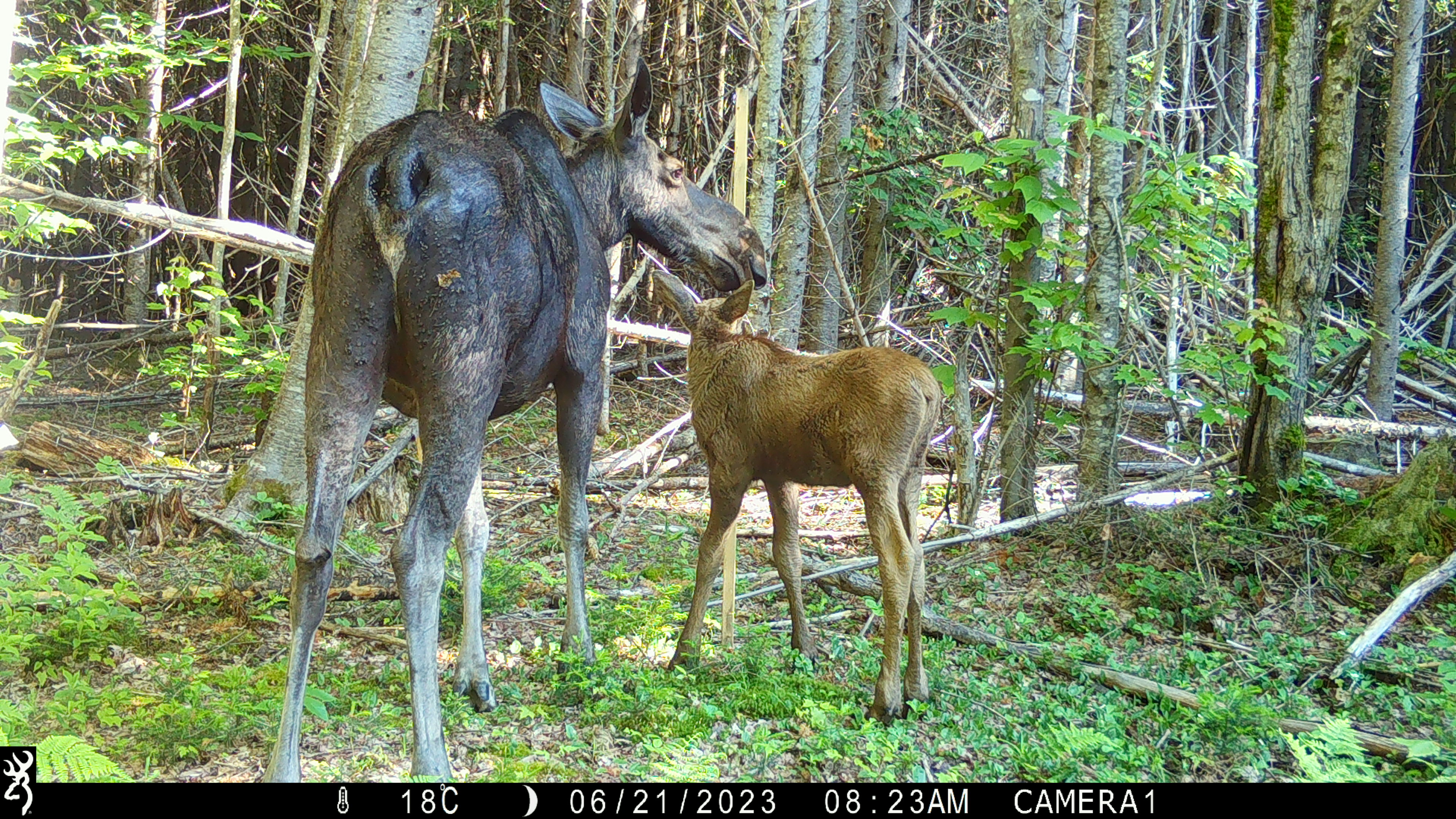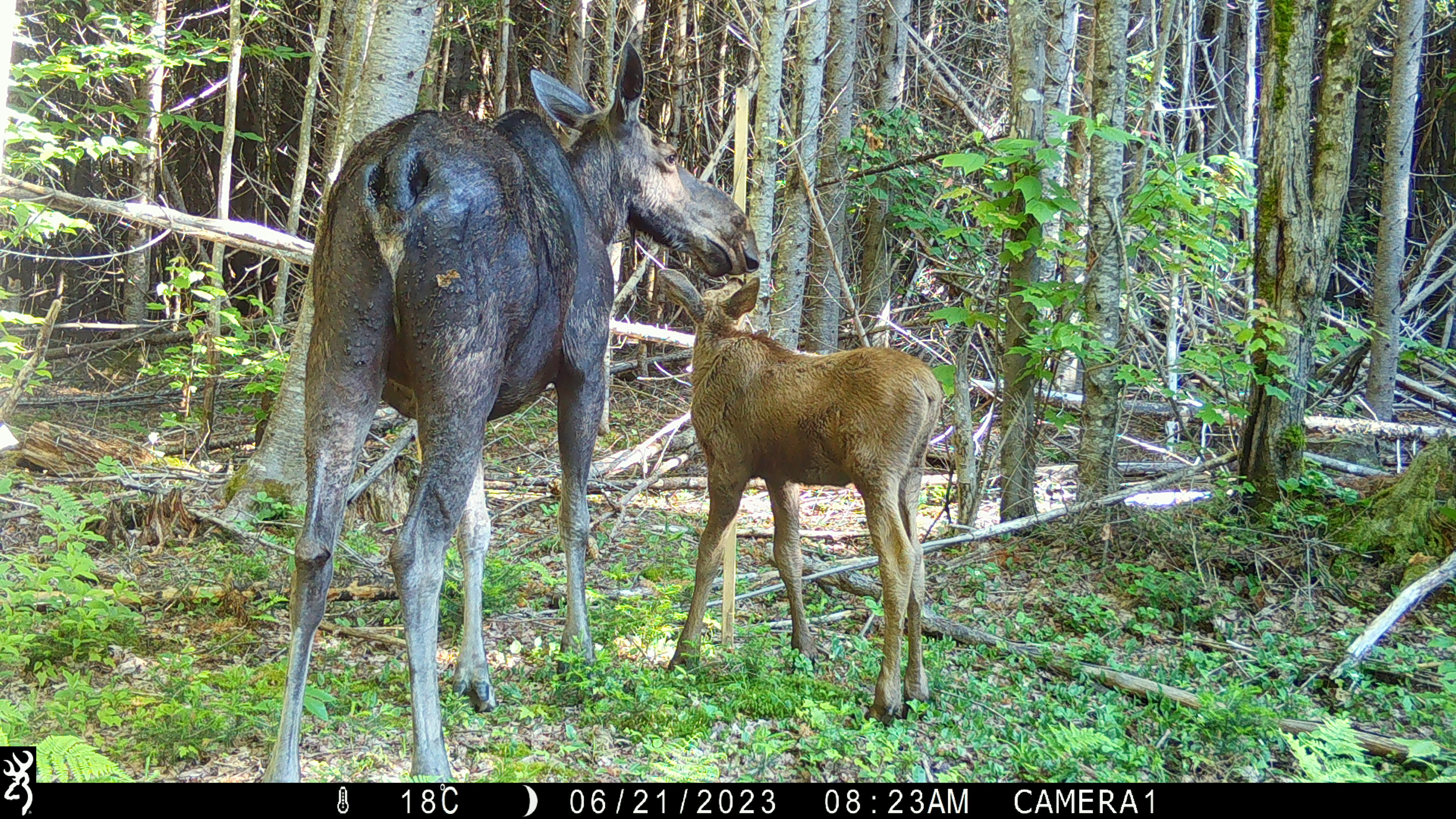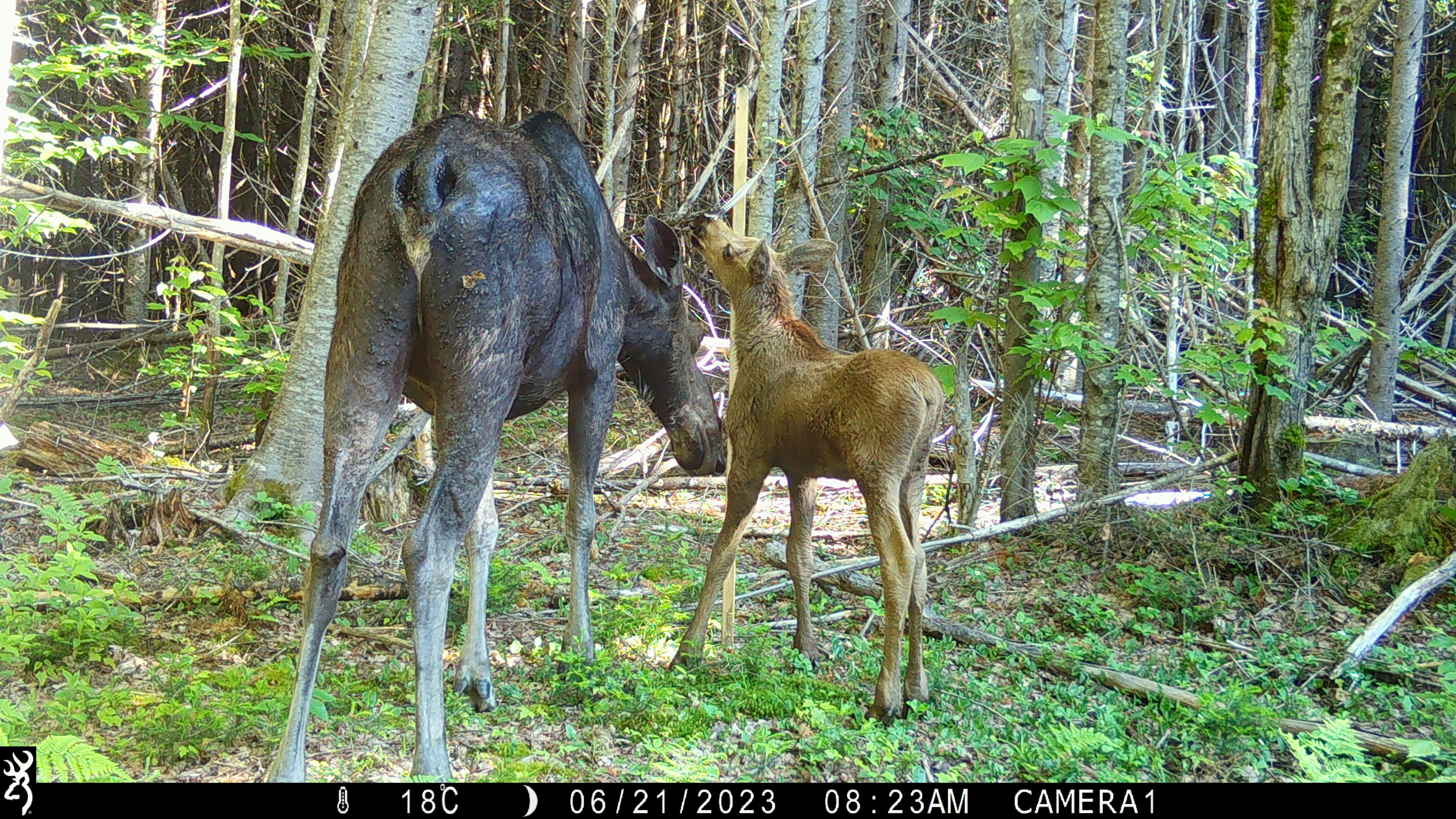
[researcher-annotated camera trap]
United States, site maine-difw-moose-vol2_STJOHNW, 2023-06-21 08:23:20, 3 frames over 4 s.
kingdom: Animalia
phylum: Chordata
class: Mammalia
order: Artiodactyla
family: Cervidae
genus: Alces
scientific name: Alces alces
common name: moose